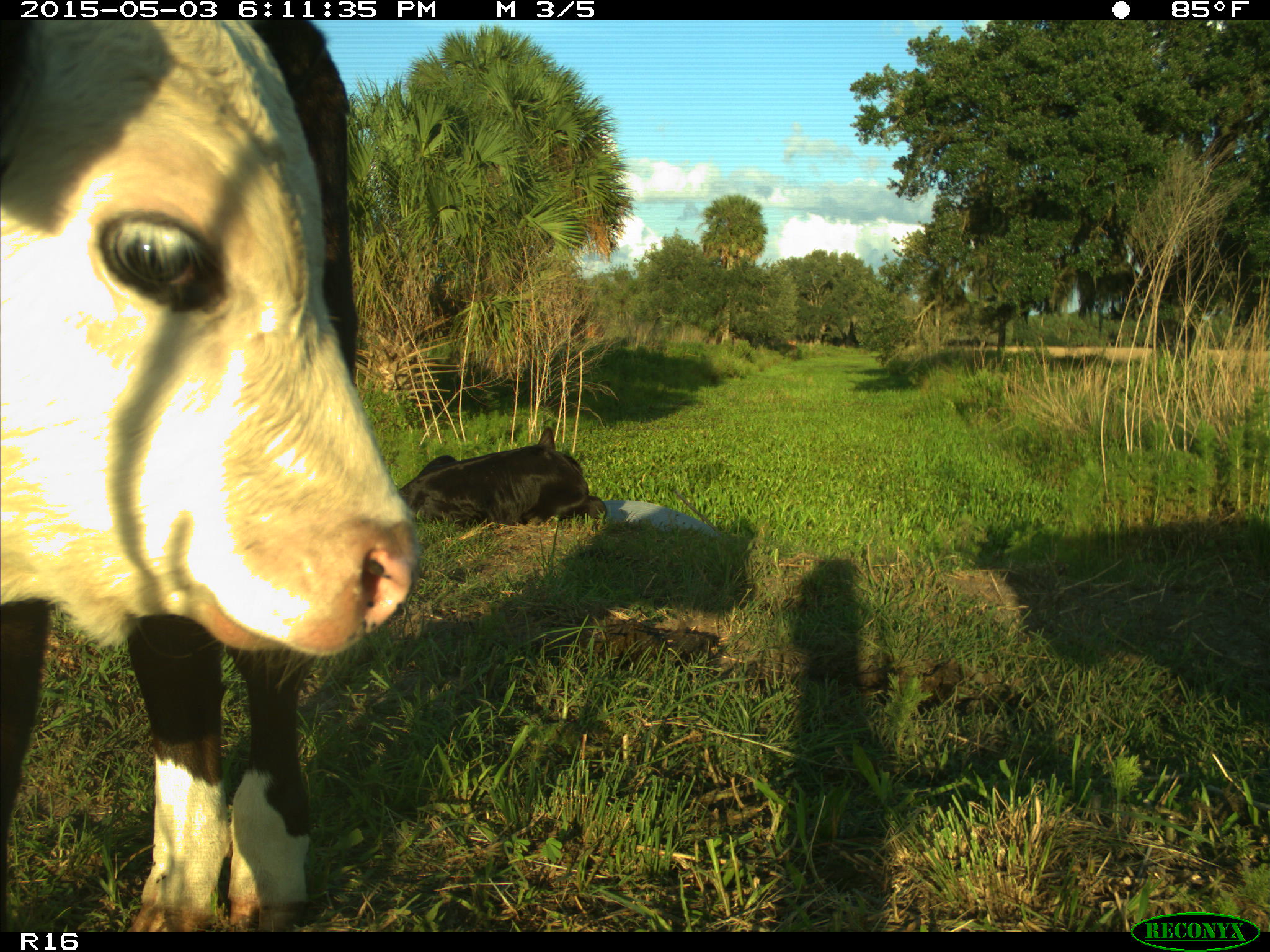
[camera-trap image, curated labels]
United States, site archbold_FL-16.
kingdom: Animalia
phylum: Chordata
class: Mammalia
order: Artiodactyla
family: Bovidae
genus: Bos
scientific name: Bos taurus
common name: domestic cow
Bos taurus (domestic cow).